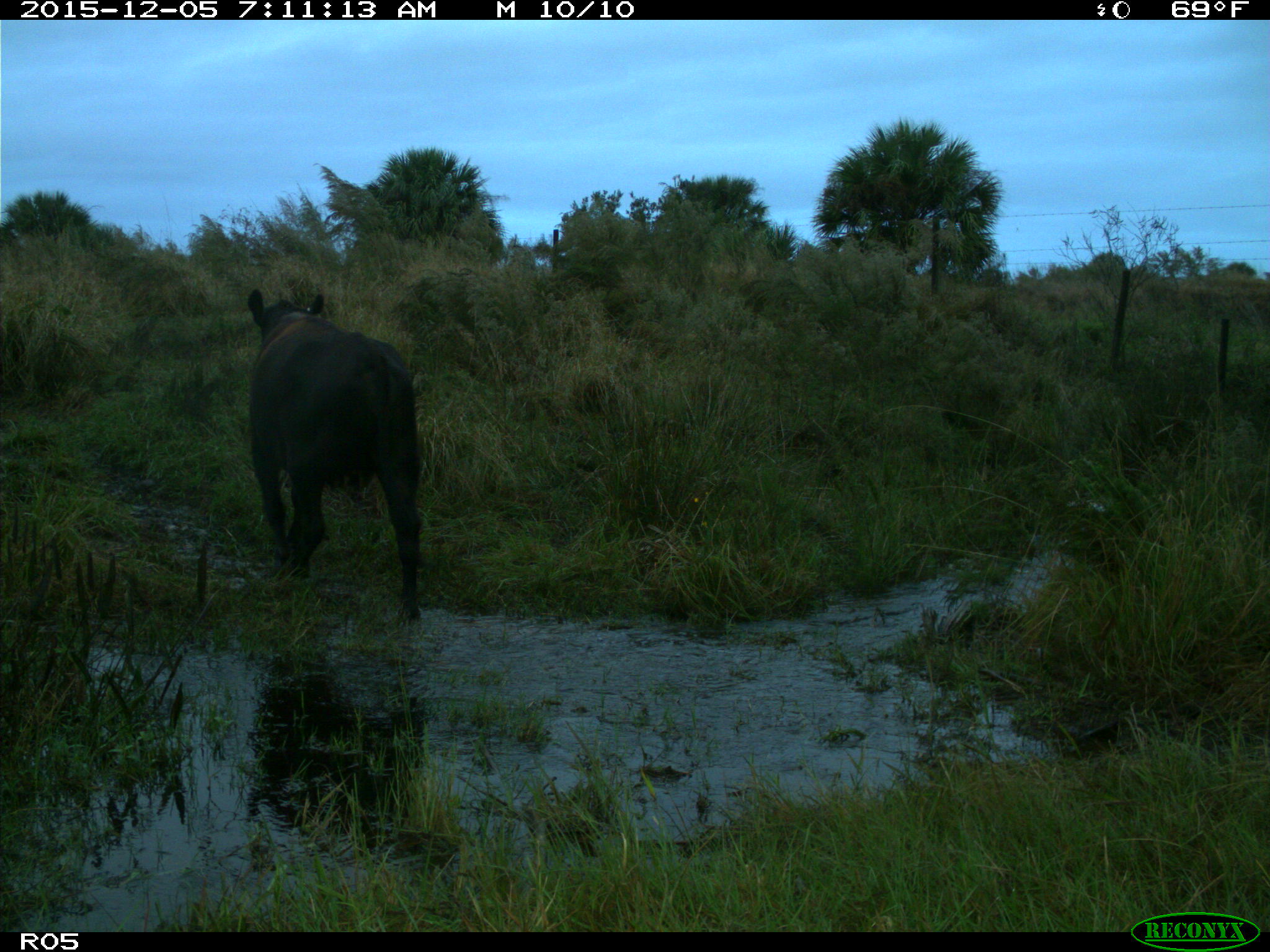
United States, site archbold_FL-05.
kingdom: Animalia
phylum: Chordata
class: Mammalia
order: Artiodactyla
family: Bovidae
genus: Bos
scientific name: Bos taurus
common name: domestic cow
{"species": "Bos taurus (domestic cow)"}